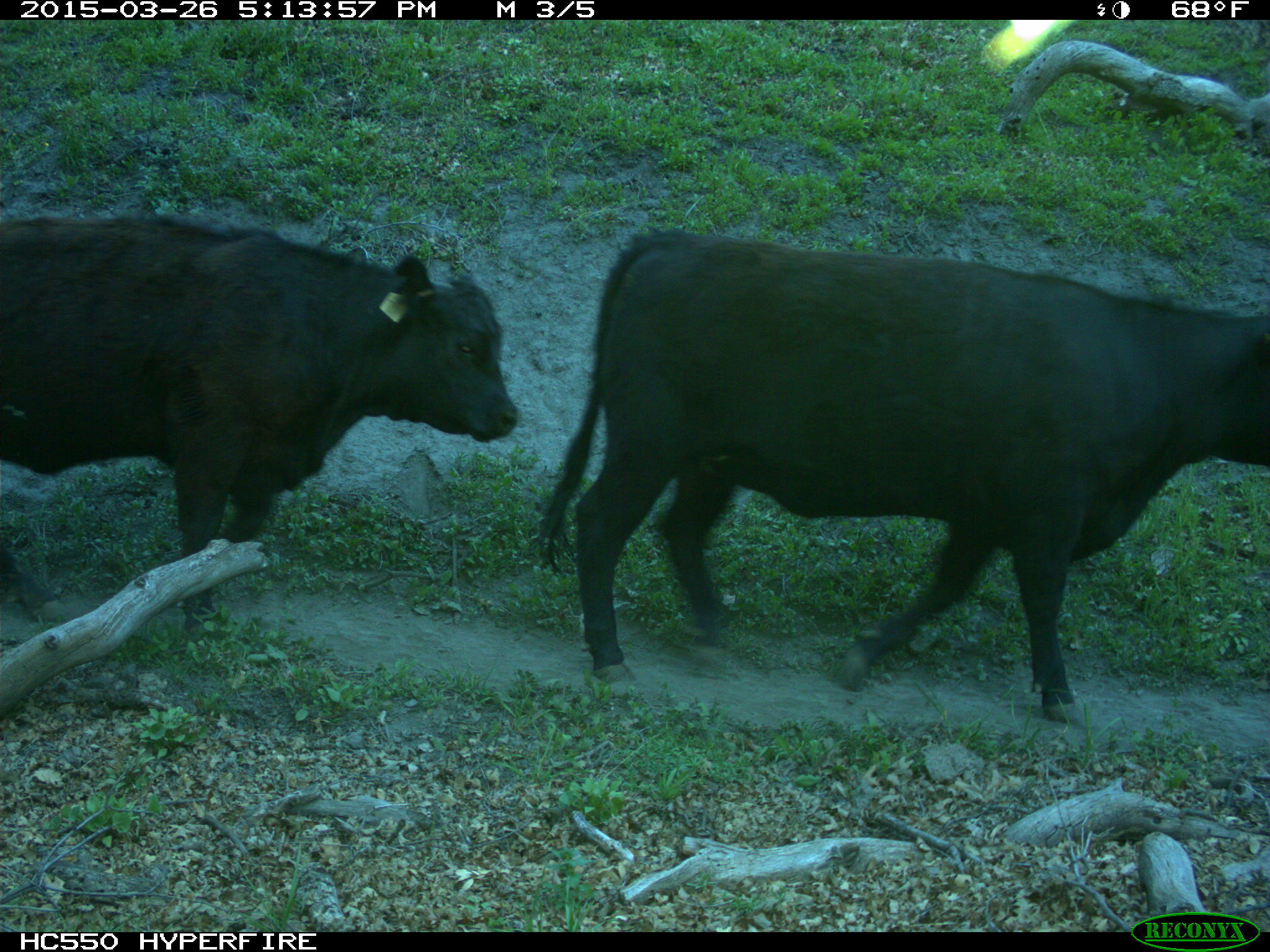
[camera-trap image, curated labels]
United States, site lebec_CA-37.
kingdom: Animalia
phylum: Chordata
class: Mammalia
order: Artiodactyla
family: Bovidae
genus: Bos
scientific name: Bos taurus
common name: domestic cow